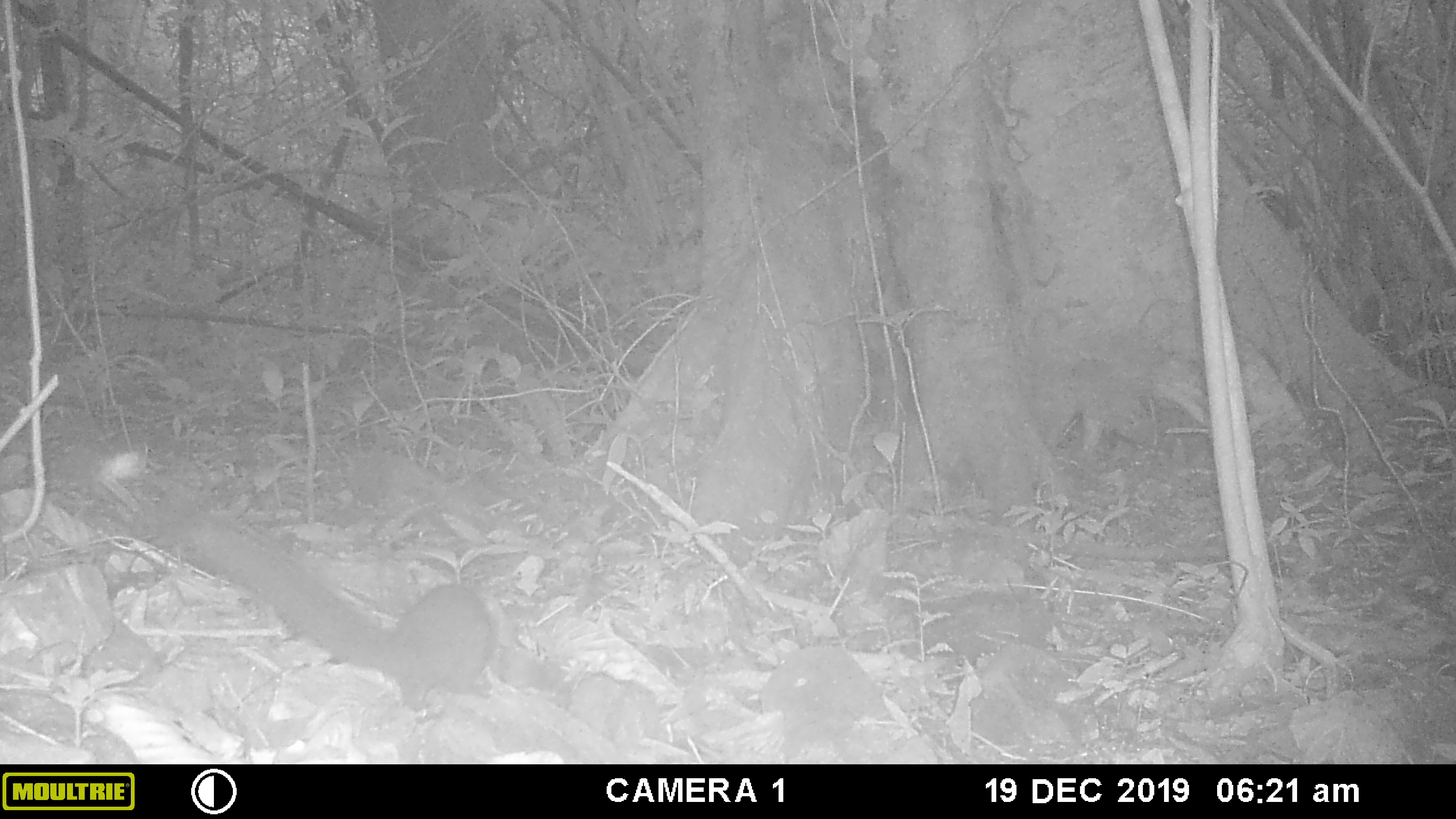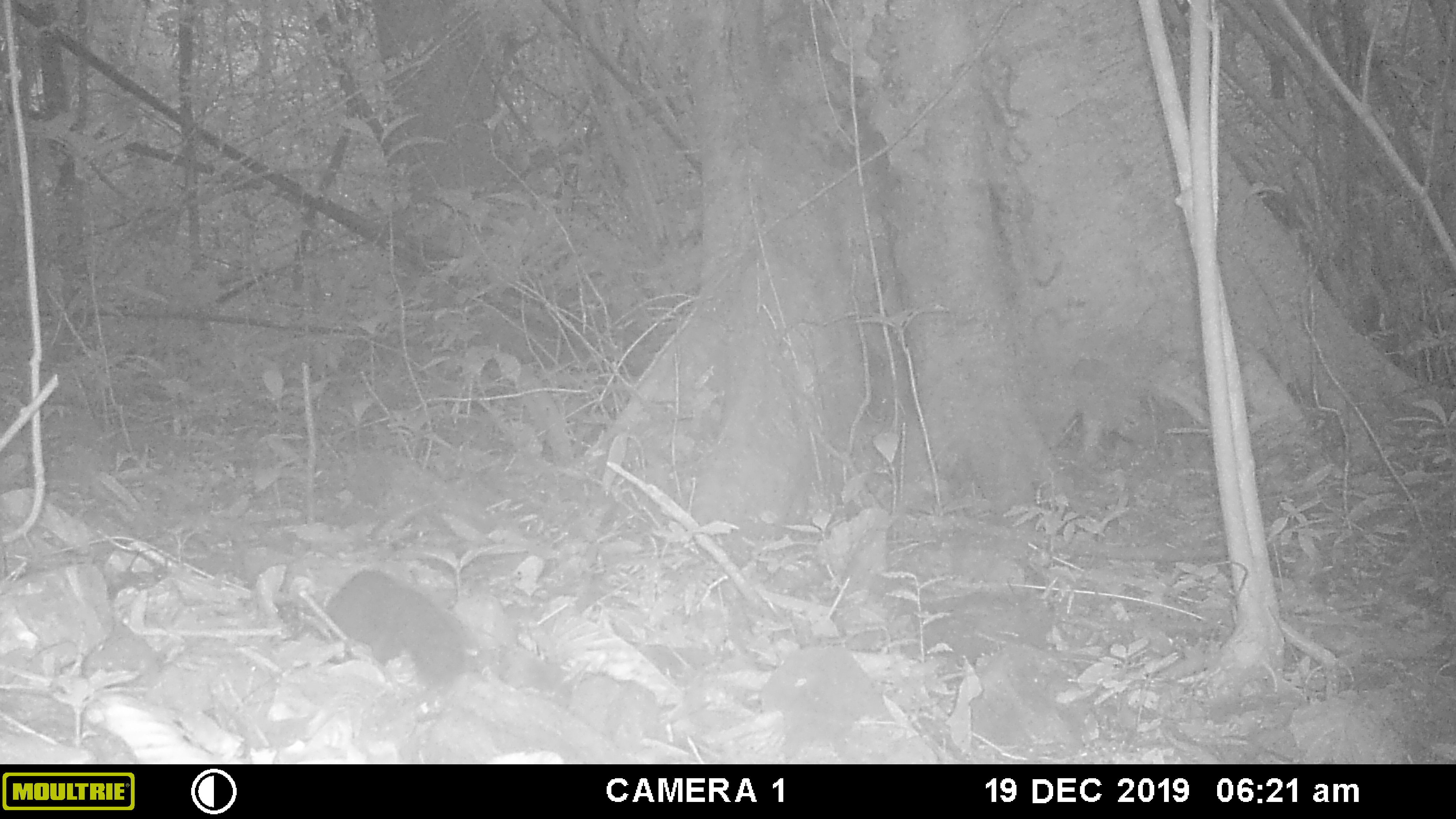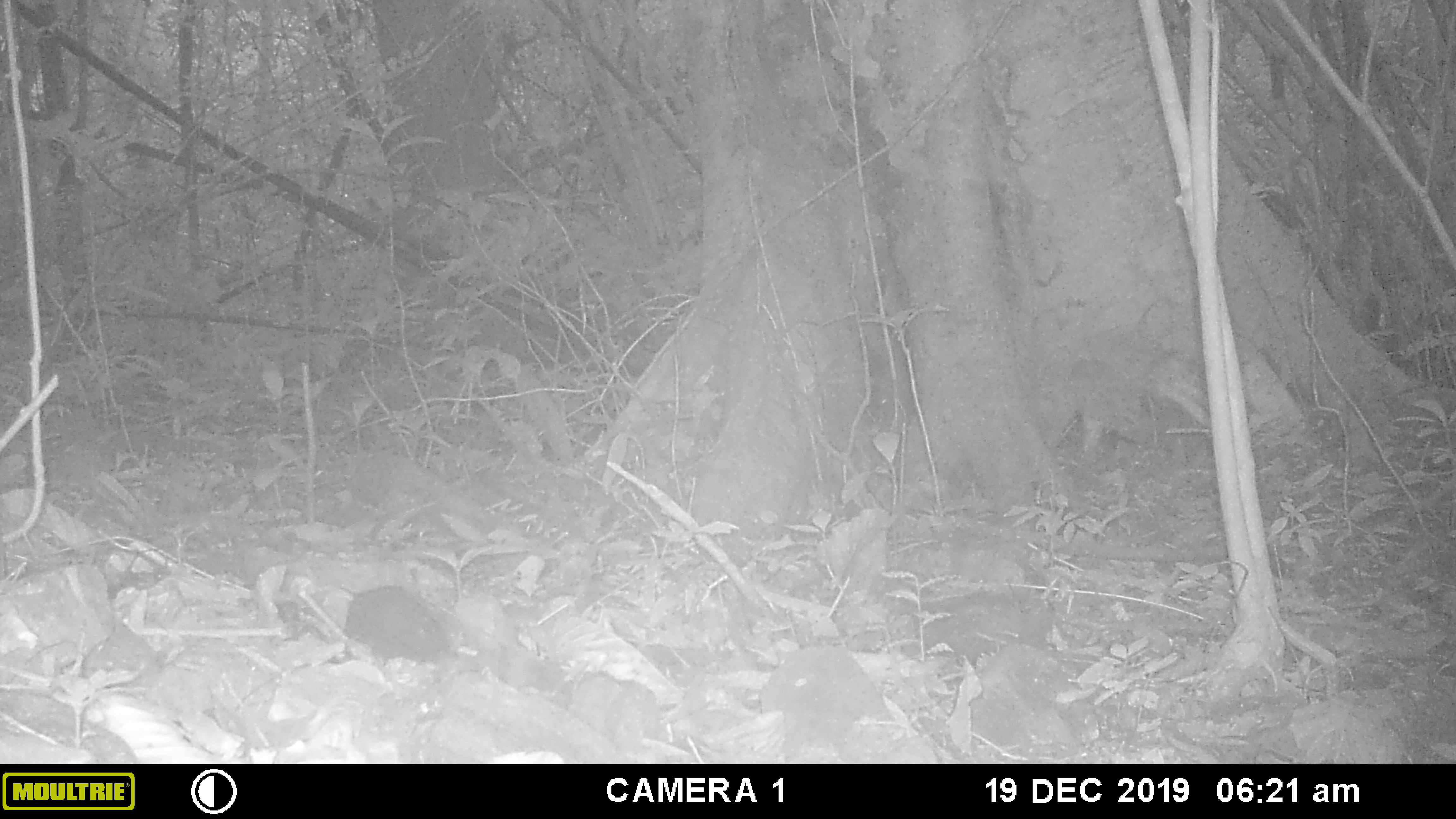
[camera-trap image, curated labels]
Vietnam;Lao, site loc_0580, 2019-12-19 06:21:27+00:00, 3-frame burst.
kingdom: Animalia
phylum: Chordata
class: Mammalia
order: Rodentia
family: Sciuridae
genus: Callosciurus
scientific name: Callosciurus erythraeus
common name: pallas's squirrel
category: pallass squirrel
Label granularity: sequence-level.